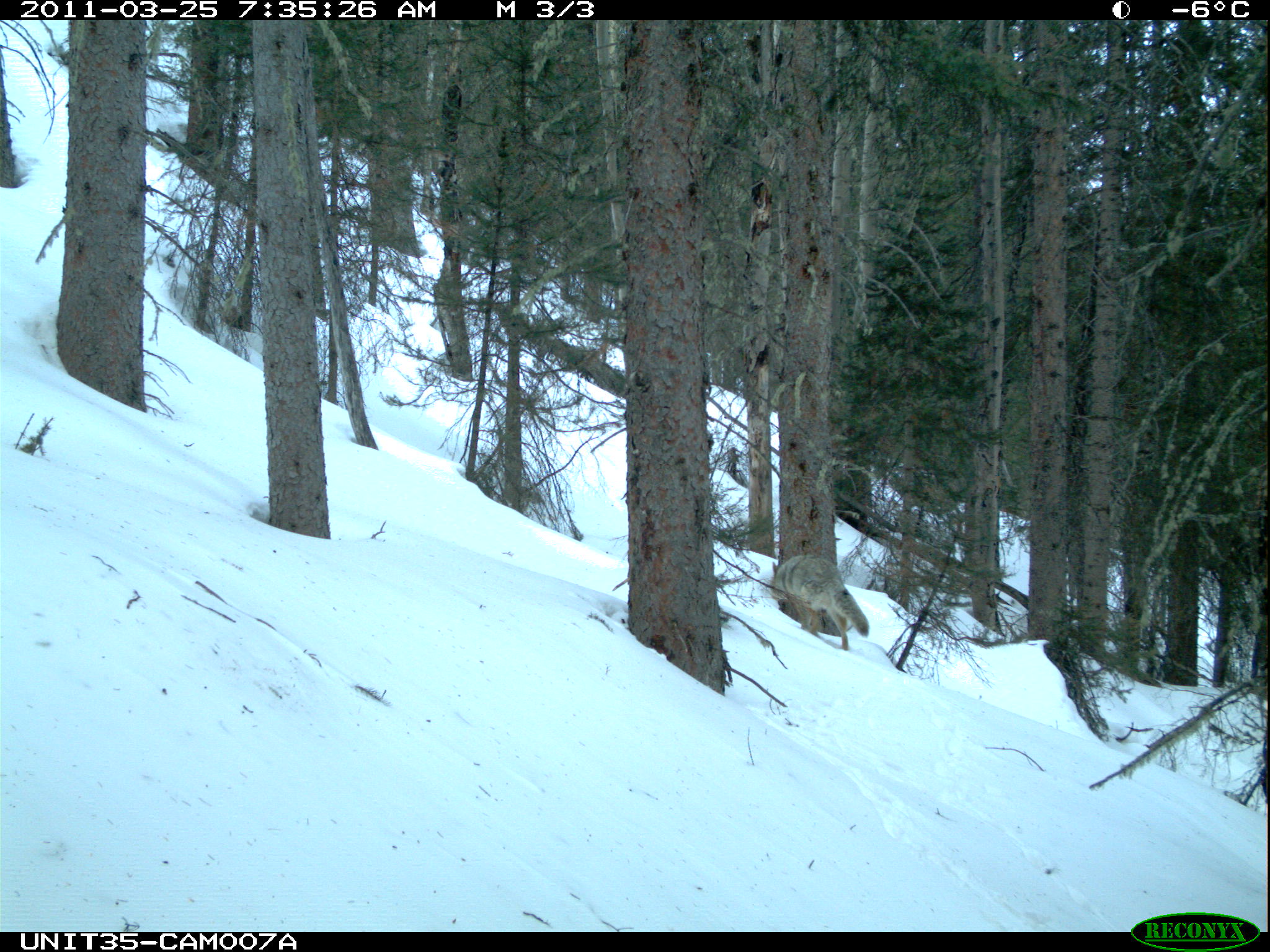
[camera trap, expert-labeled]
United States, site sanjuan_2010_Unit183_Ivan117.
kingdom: Animalia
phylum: Chordata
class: Mammalia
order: Carnivora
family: Canidae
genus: Canis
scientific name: Canis latrans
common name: coyote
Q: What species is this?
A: Canis latrans (coyote).